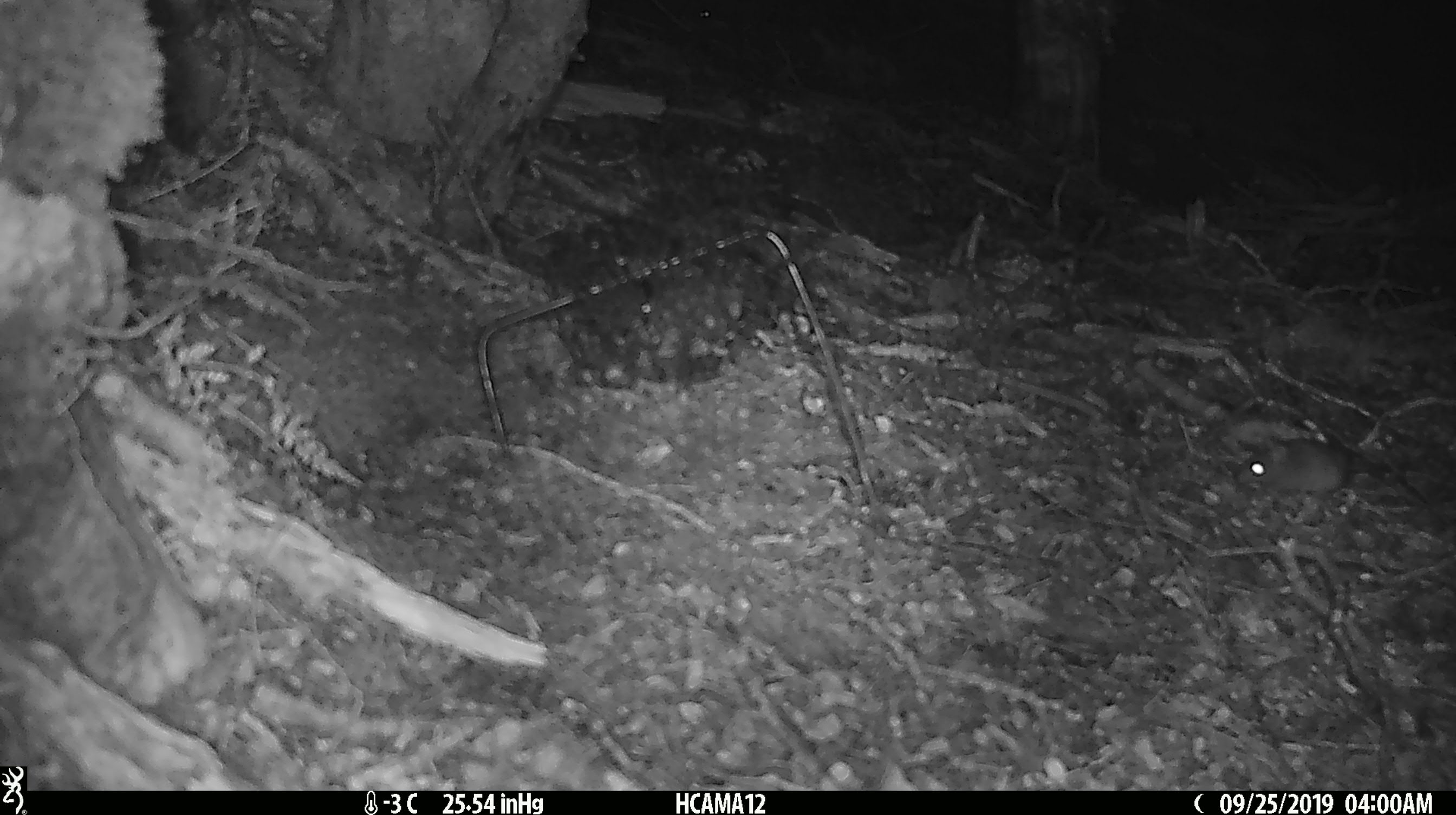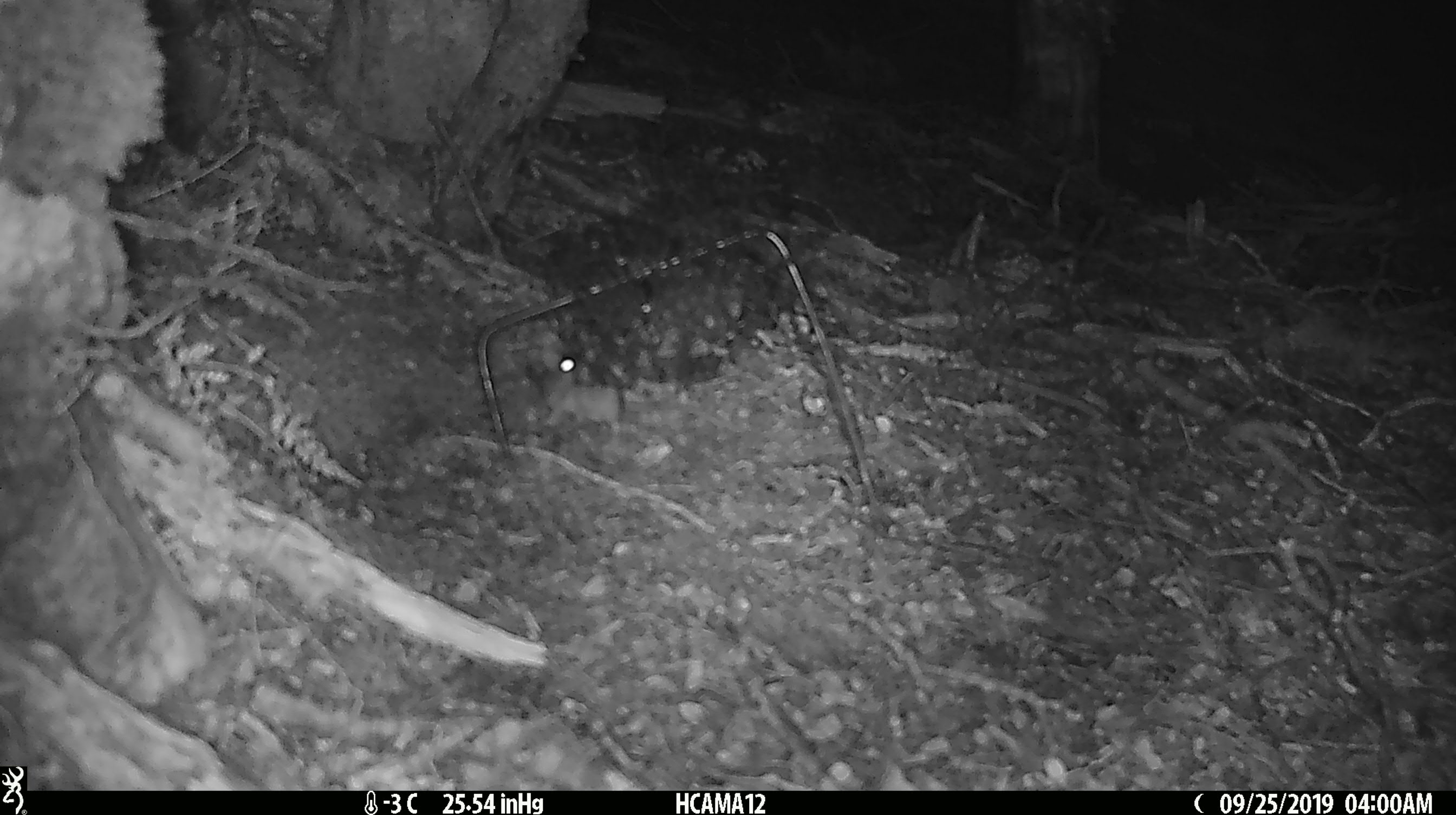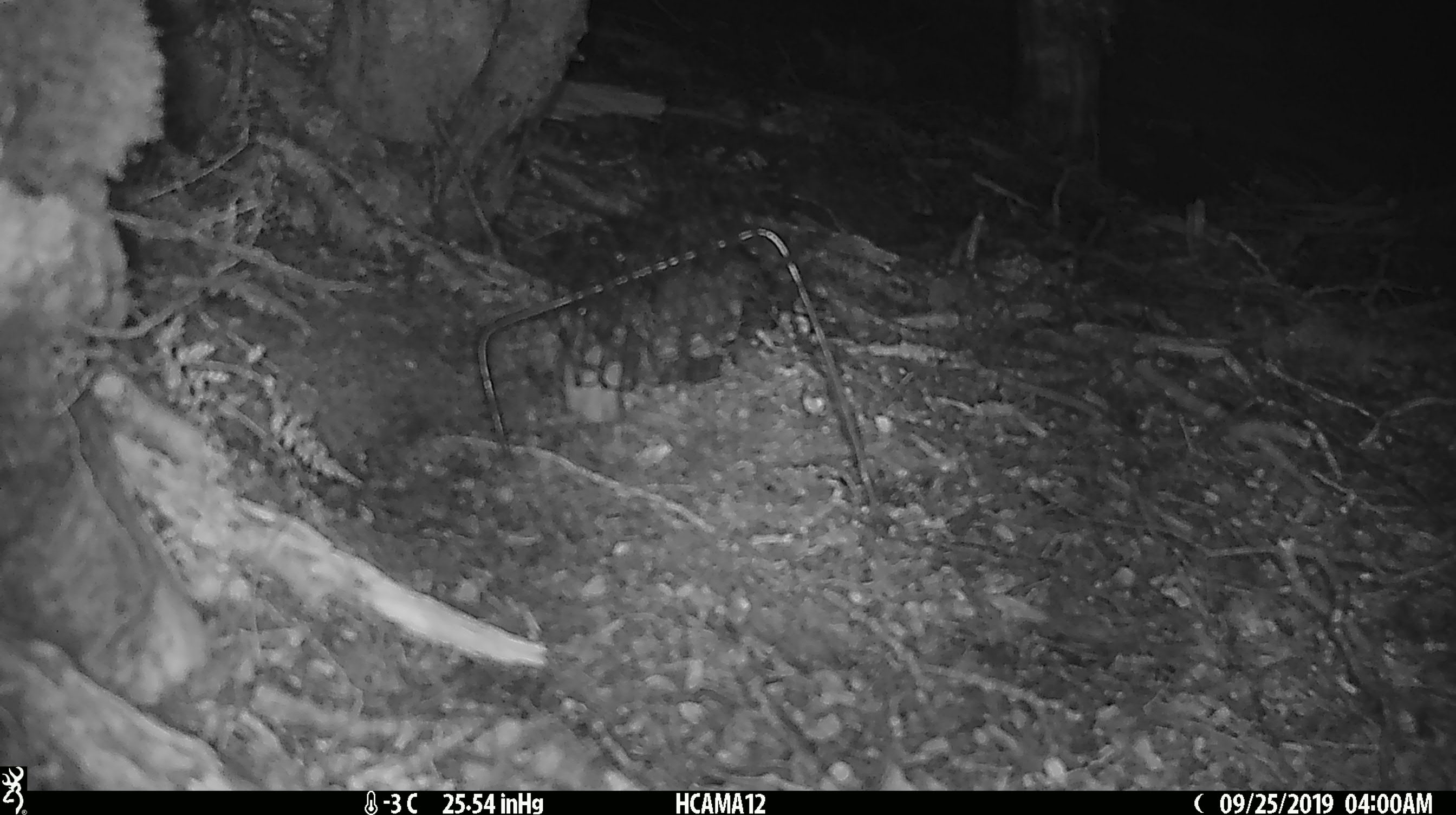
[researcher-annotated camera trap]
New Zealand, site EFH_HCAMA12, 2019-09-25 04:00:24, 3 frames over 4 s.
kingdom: Animalia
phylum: Chordata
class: Mammalia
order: Rodentia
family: Muridae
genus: Mus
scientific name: Mus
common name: mouse